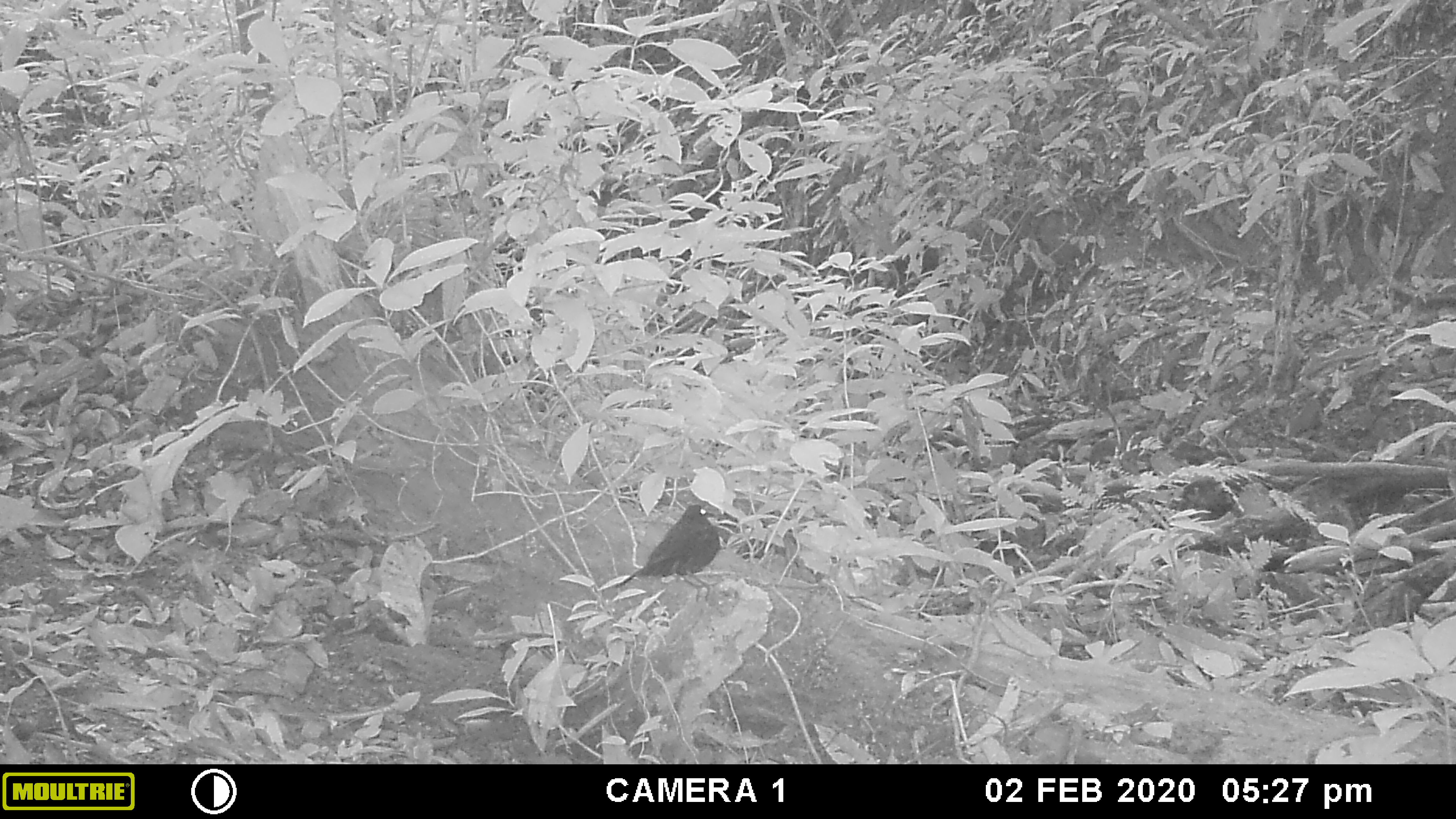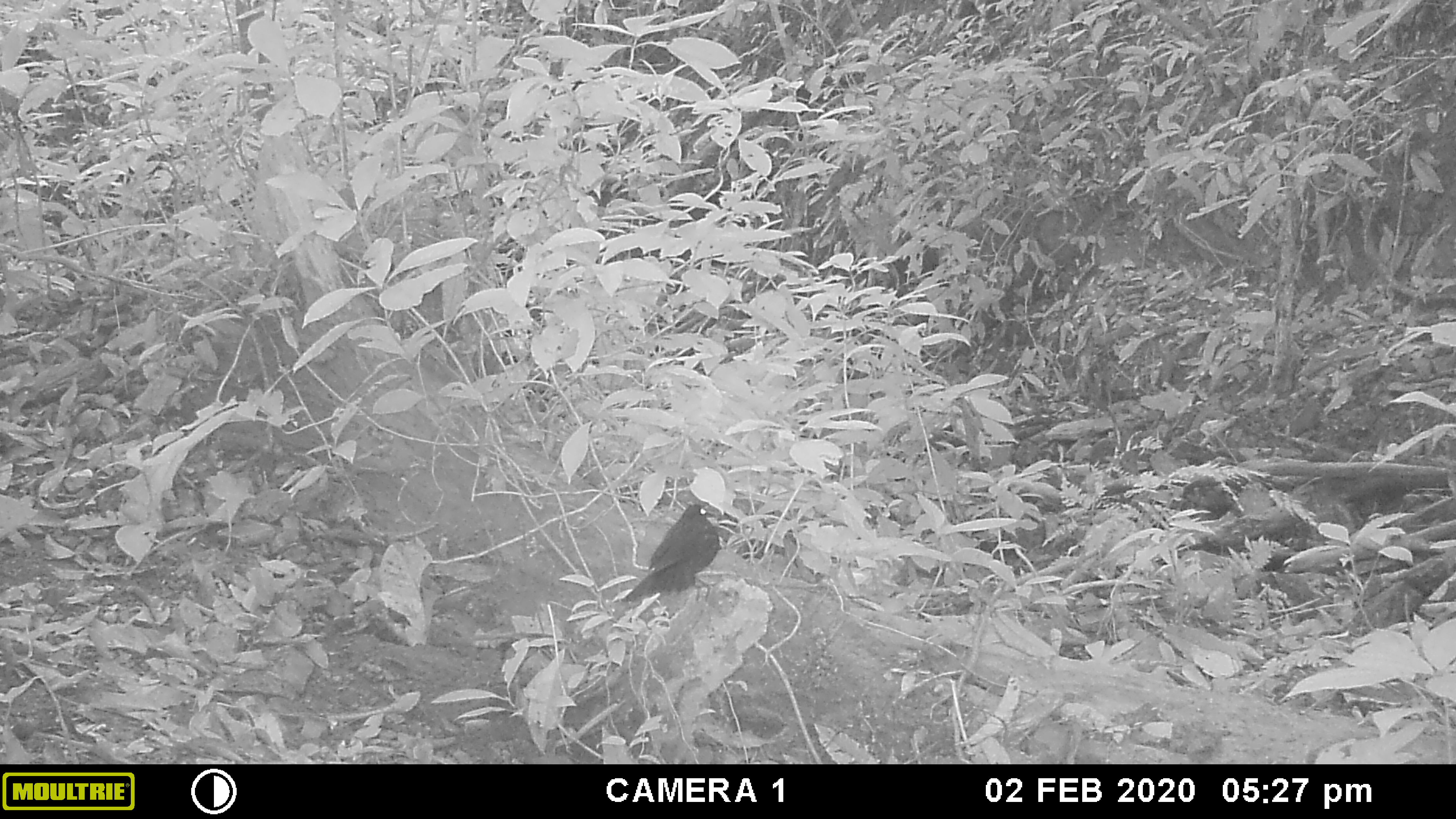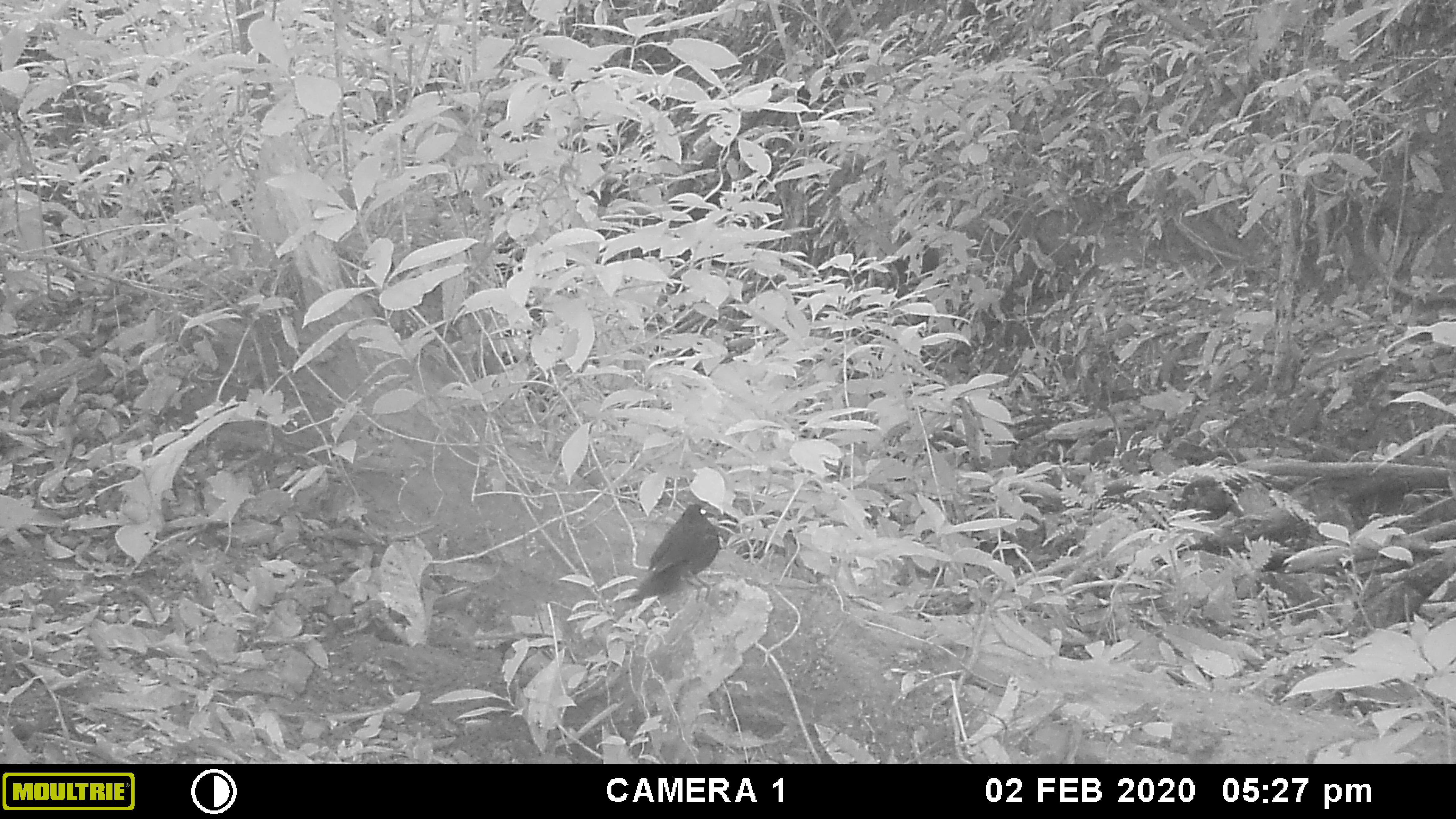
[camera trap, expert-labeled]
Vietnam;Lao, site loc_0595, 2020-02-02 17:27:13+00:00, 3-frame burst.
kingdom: Animalia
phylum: Chordata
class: Aves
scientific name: Aves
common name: bird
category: unidentified bird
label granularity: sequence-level